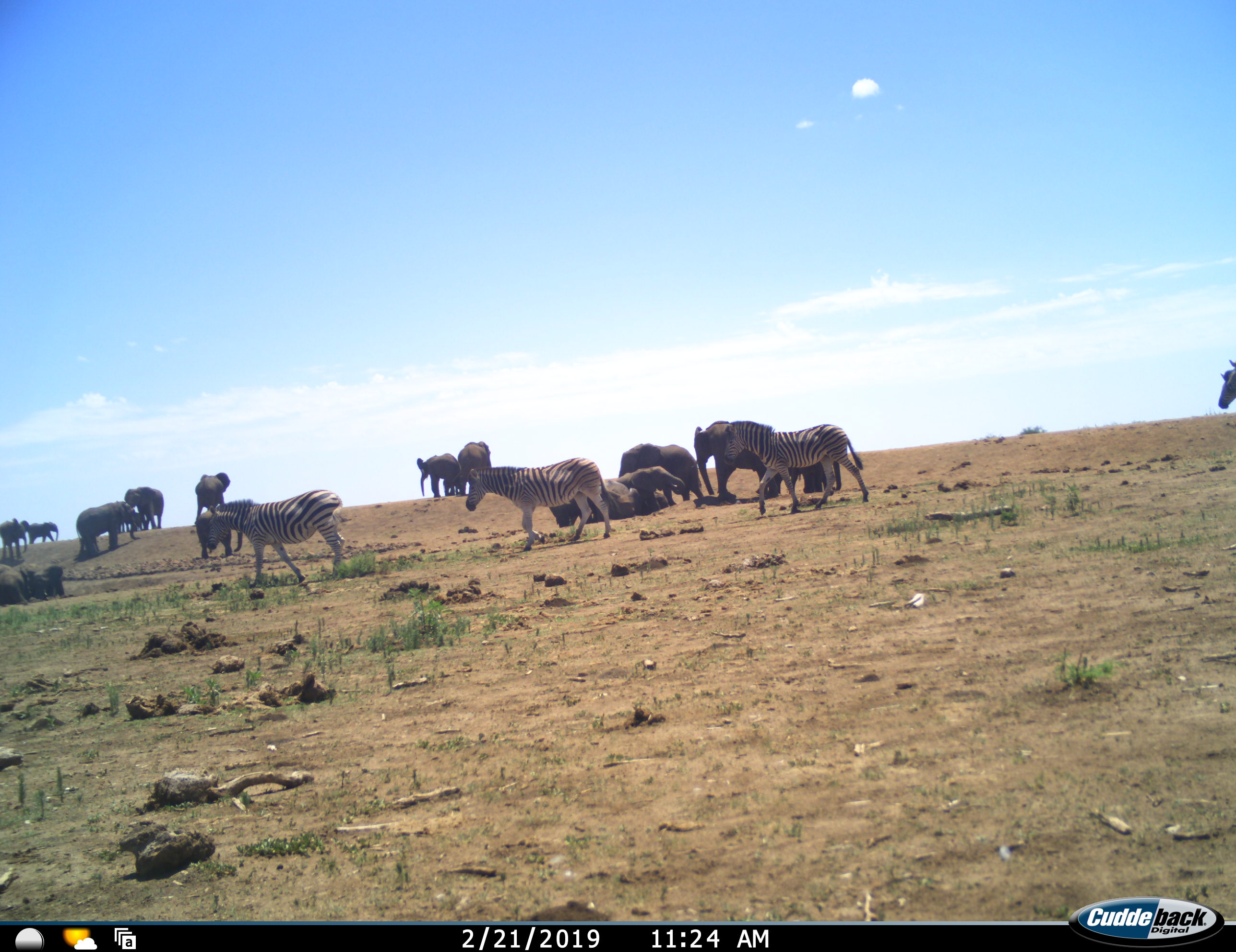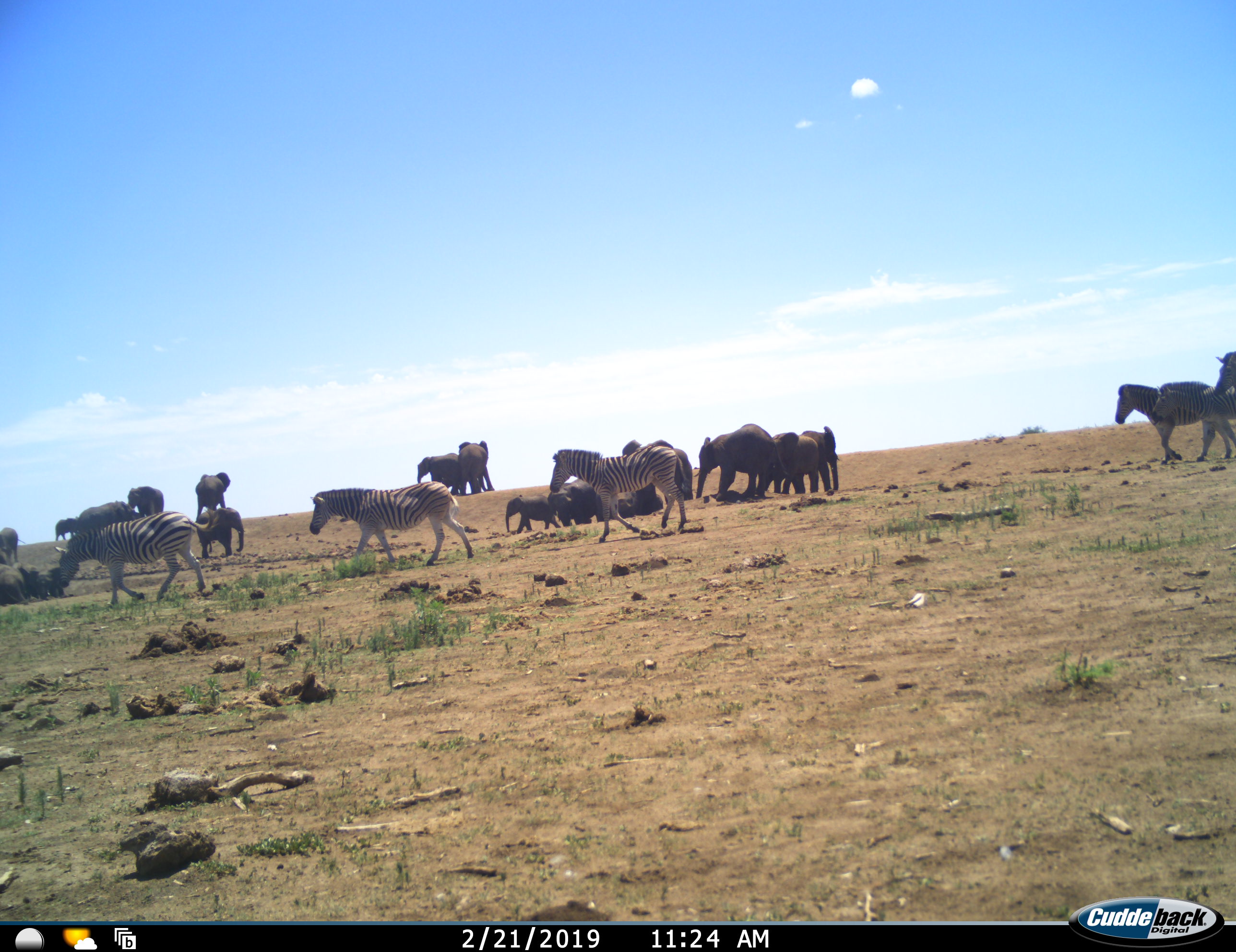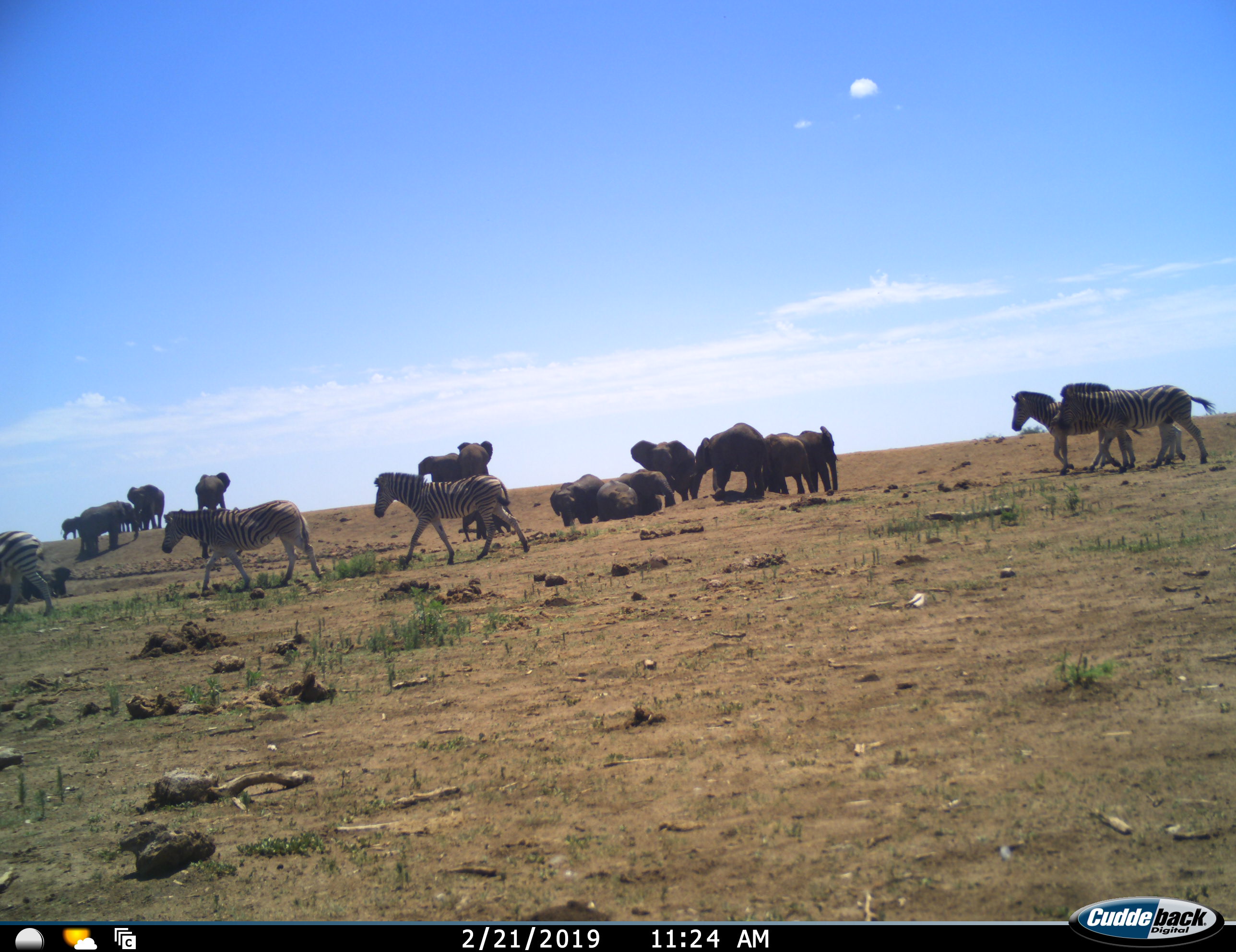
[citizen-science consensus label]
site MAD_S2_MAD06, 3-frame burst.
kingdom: Animalia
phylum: Chordata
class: Mammalia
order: Proboscidea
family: Elephantidae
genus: Loxodonta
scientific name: Loxodonta africana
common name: african bush elephant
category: elephant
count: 11-50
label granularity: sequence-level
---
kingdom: Animalia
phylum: Chordata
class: Mammalia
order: Perissodactyla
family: Equidae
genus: Equus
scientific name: Equus quagga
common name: plains zebra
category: zebraplains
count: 6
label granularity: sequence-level